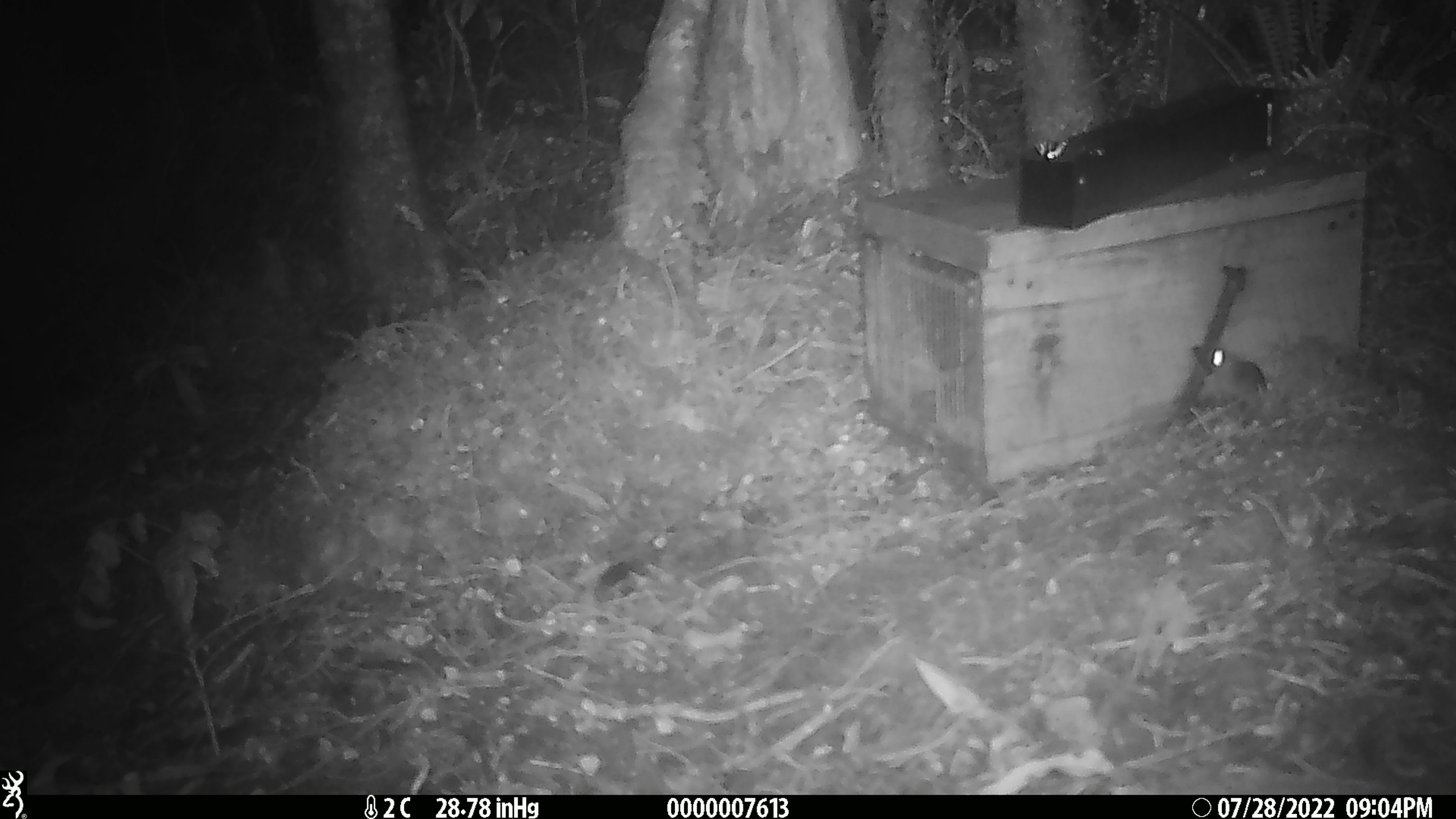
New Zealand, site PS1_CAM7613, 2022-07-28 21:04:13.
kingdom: Animalia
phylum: Chordata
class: Mammalia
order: Rodentia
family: Muridae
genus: Mus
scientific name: Mus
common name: mouse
Mouse (Mus).